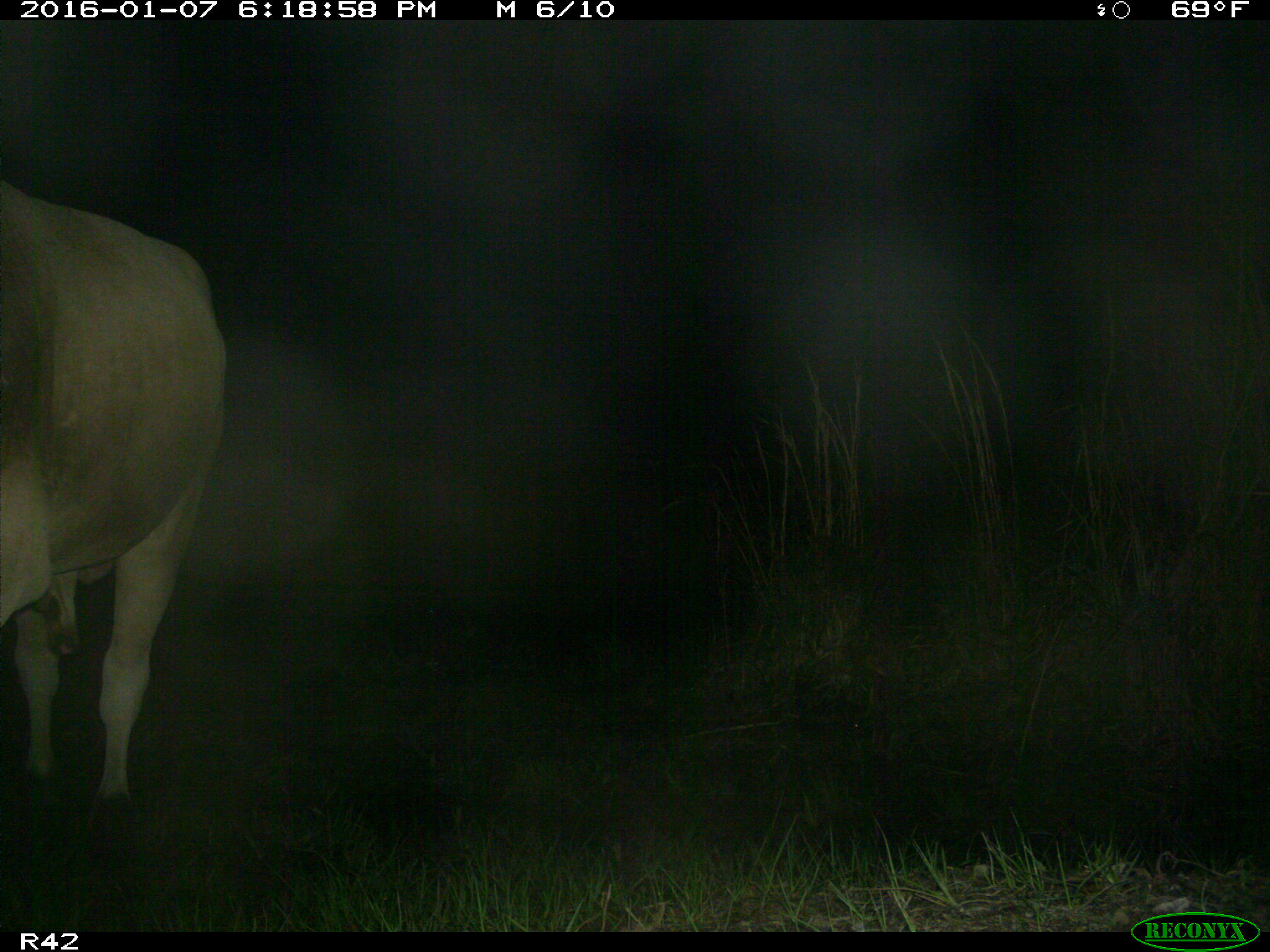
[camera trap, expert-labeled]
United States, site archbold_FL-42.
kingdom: Animalia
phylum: Chordata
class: Mammalia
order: Artiodactyla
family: Bovidae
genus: Bos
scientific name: Bos taurus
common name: domestic cow